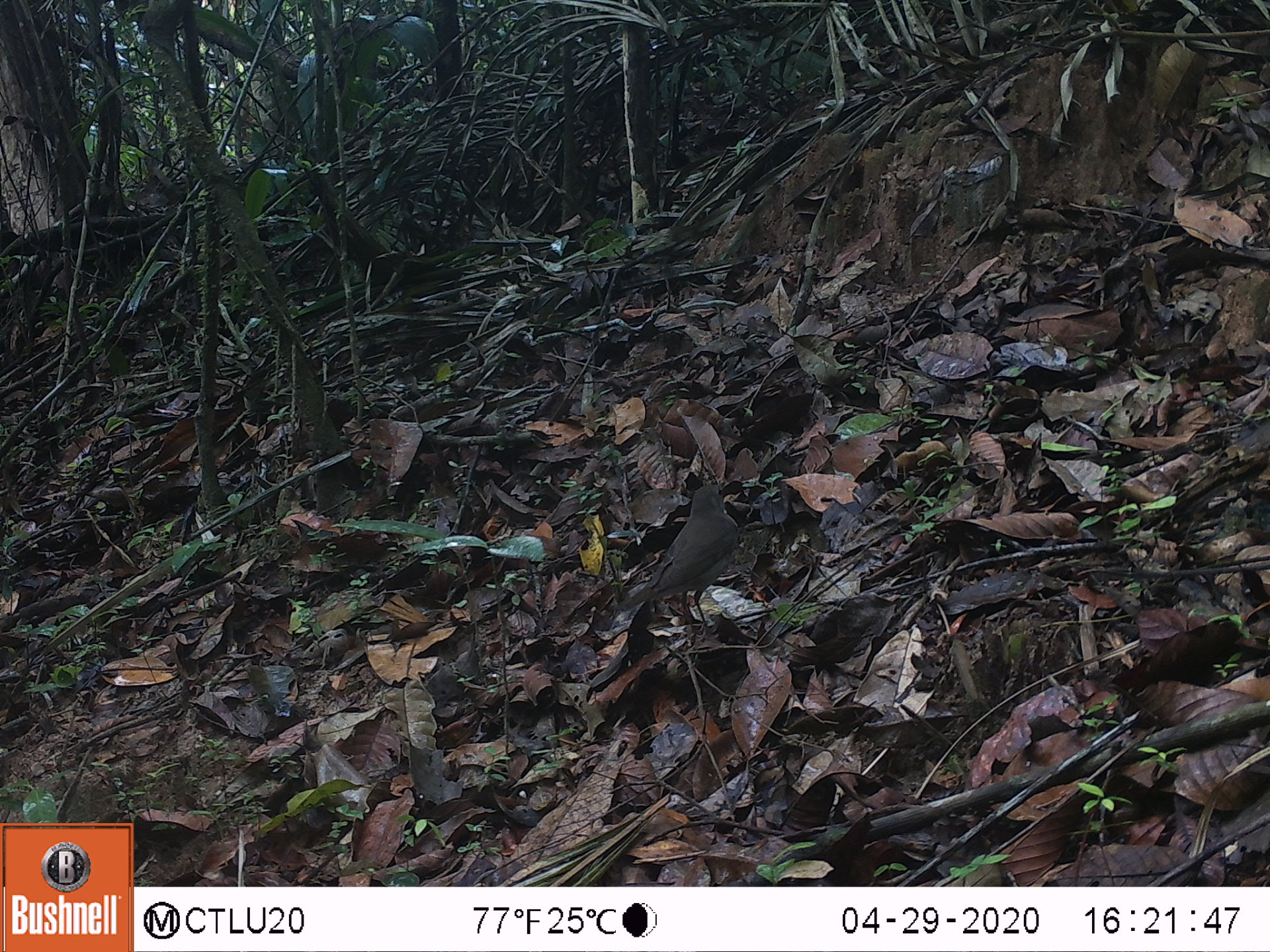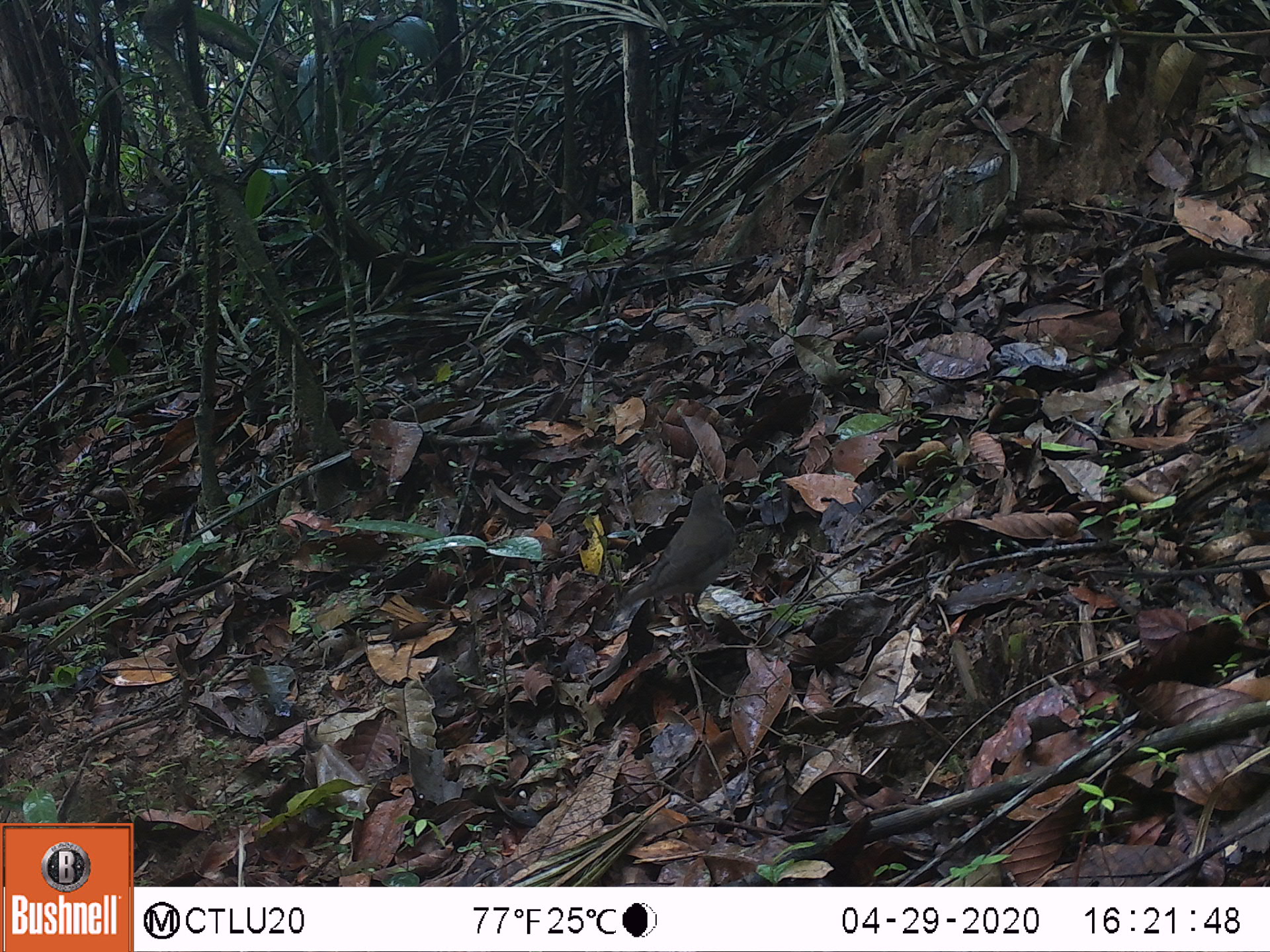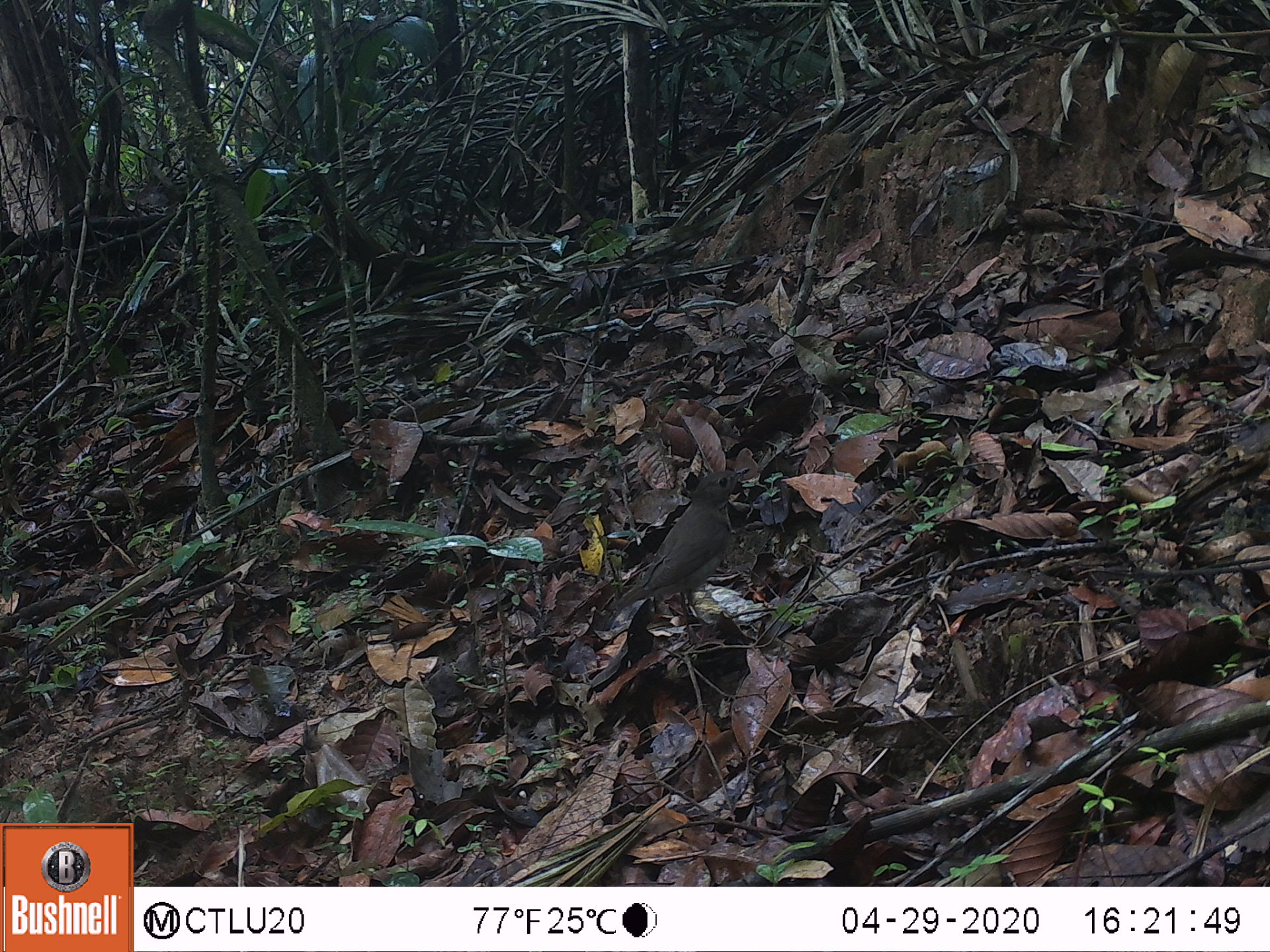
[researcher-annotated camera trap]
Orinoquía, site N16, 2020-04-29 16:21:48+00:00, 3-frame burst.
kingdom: Animalia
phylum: Chordata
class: Aves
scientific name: Aves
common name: bird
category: unknown bird